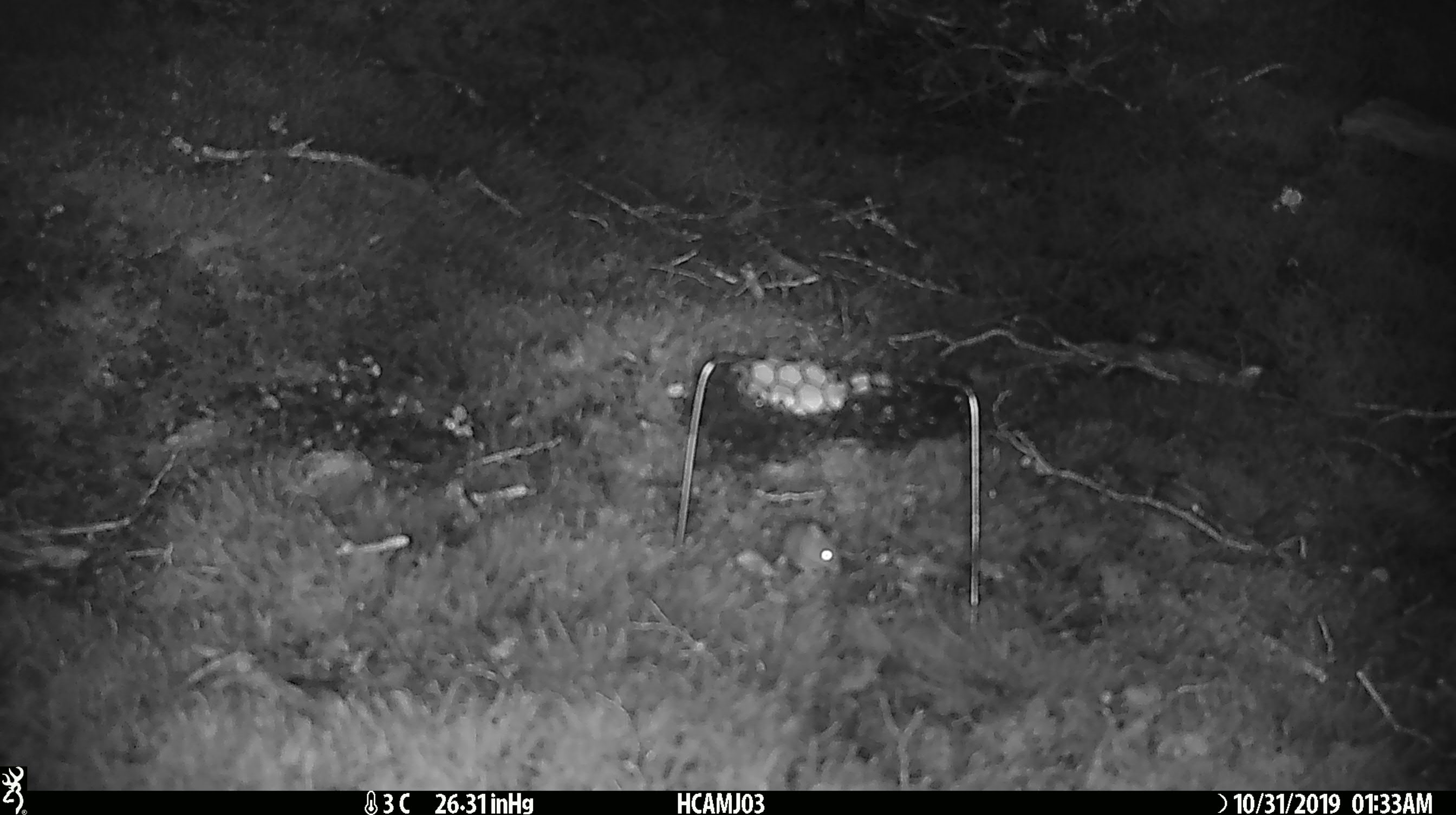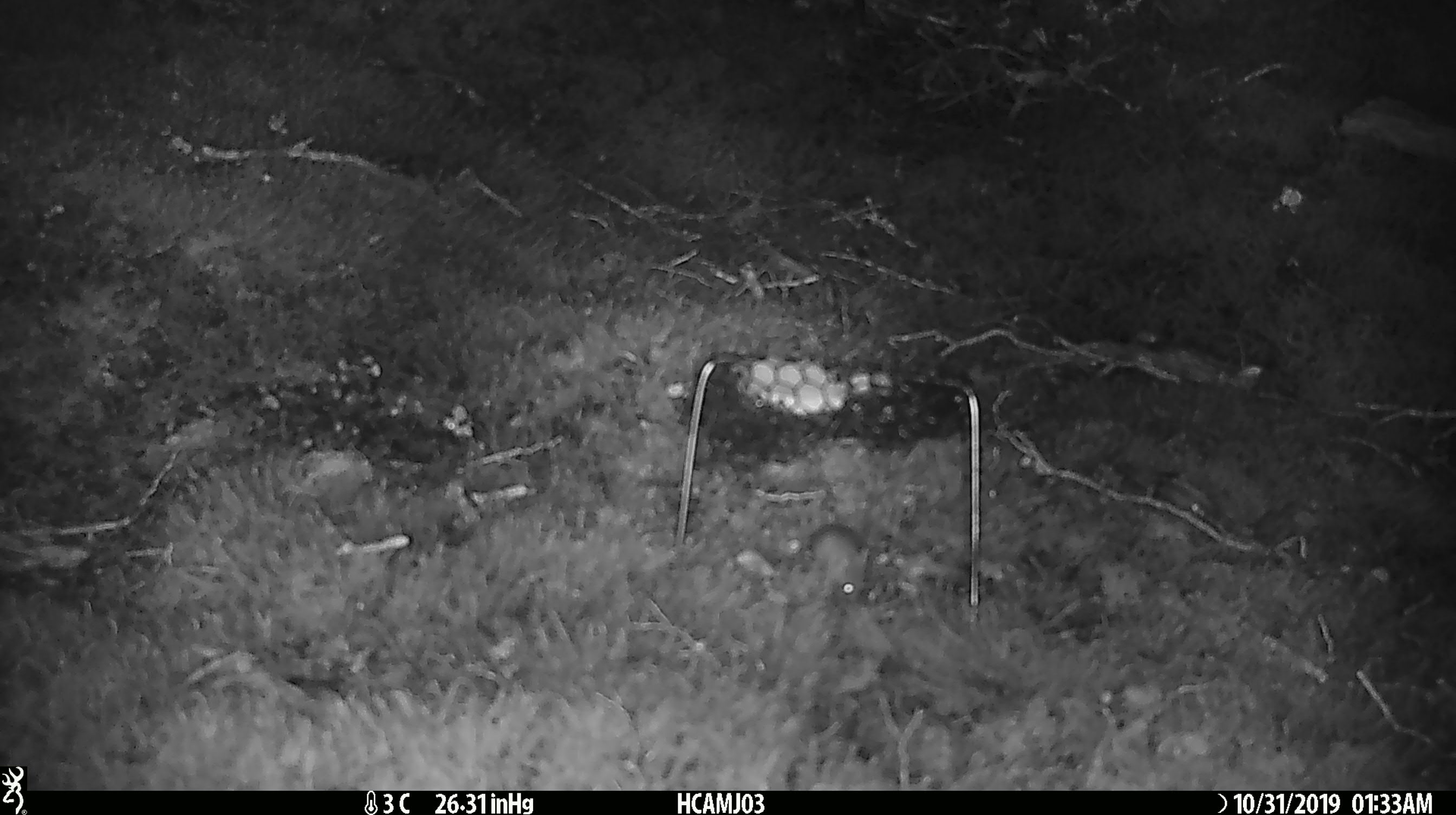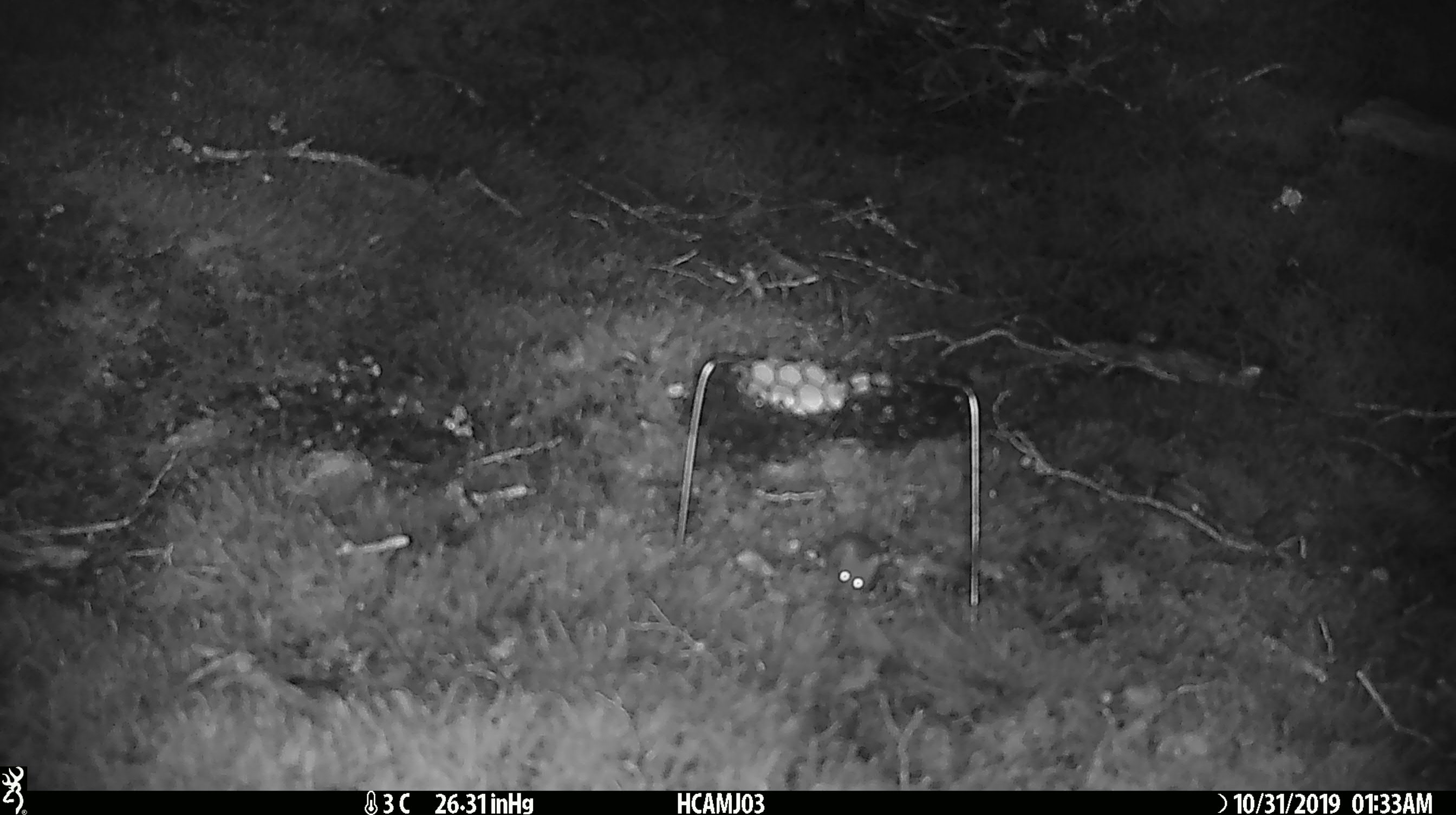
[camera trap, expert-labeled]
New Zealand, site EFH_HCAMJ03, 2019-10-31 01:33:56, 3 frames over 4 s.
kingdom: Animalia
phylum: Chordata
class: Mammalia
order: Rodentia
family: Muridae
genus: Mus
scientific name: Mus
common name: mouse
Mouse (Mus).